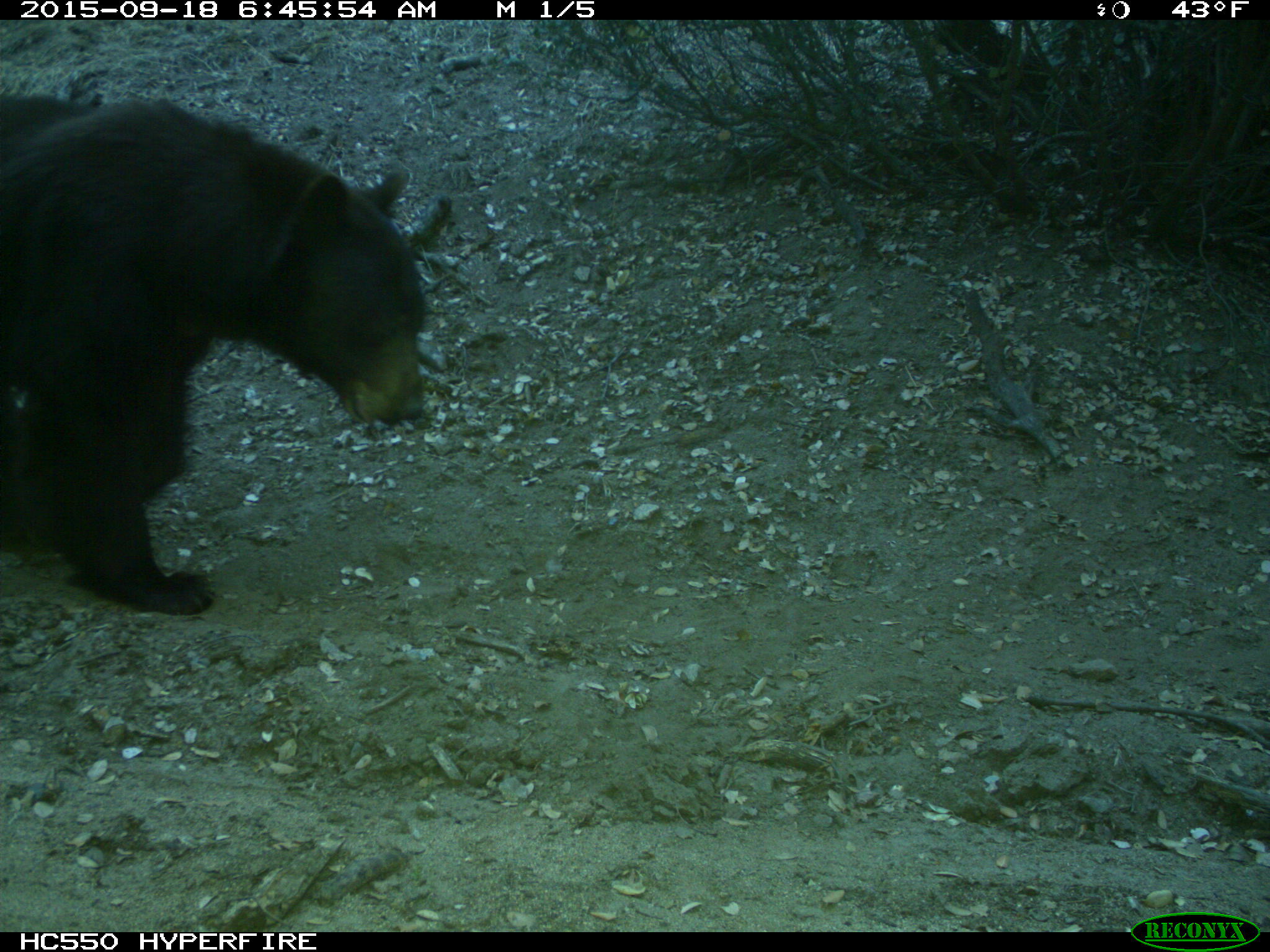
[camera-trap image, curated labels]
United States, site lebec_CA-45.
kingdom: Animalia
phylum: Chordata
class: Mammalia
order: Carnivora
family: Ursidae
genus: Ursus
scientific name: Ursus americanus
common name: american black bear